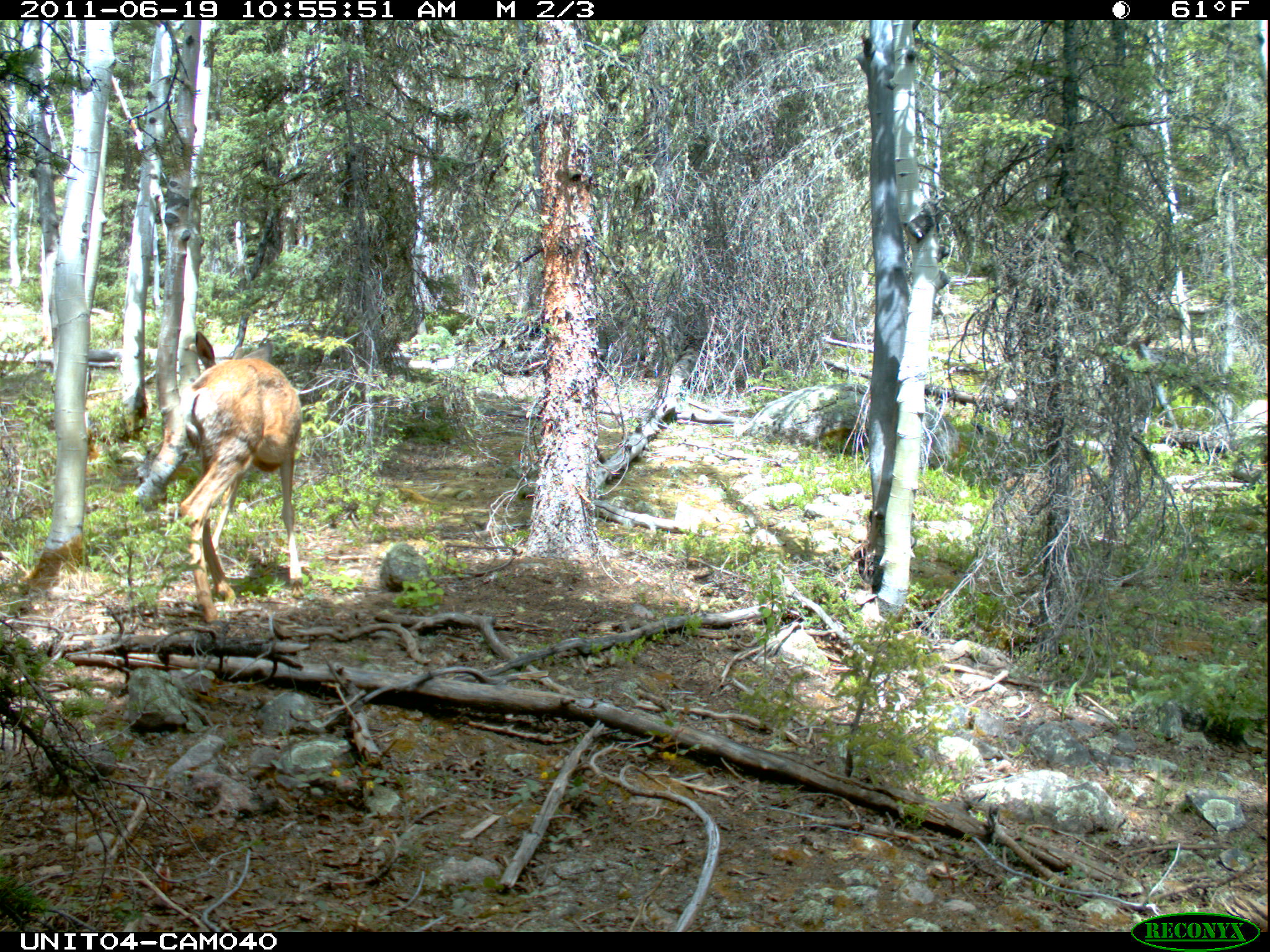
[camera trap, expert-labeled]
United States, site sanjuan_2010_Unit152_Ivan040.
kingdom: Animalia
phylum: Chordata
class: Mammalia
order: Artiodactyla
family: Cervidae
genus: Odocoileus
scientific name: Odocoileus hemionus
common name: mule deer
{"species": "Odocoileus hemionus (mule deer)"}